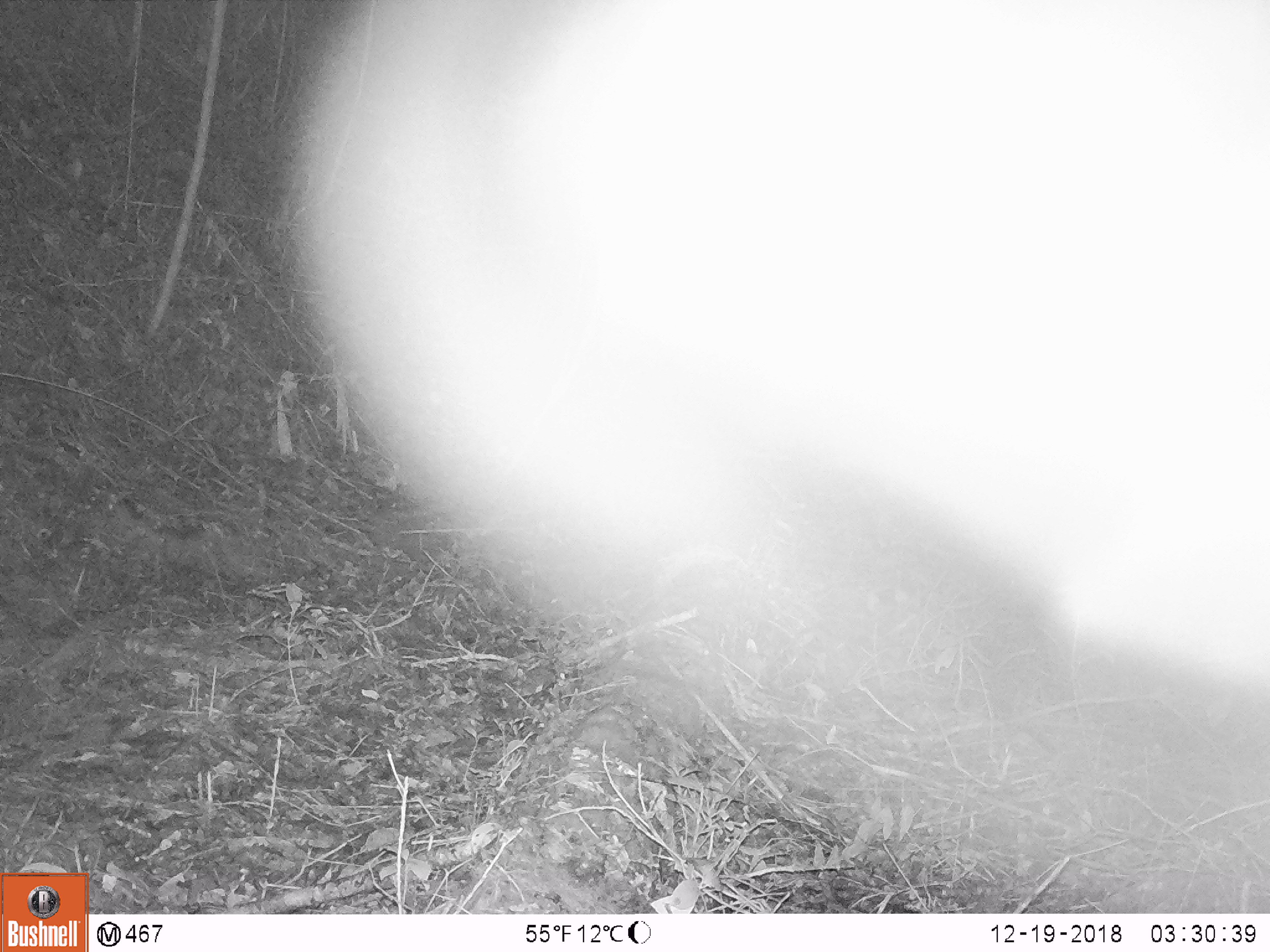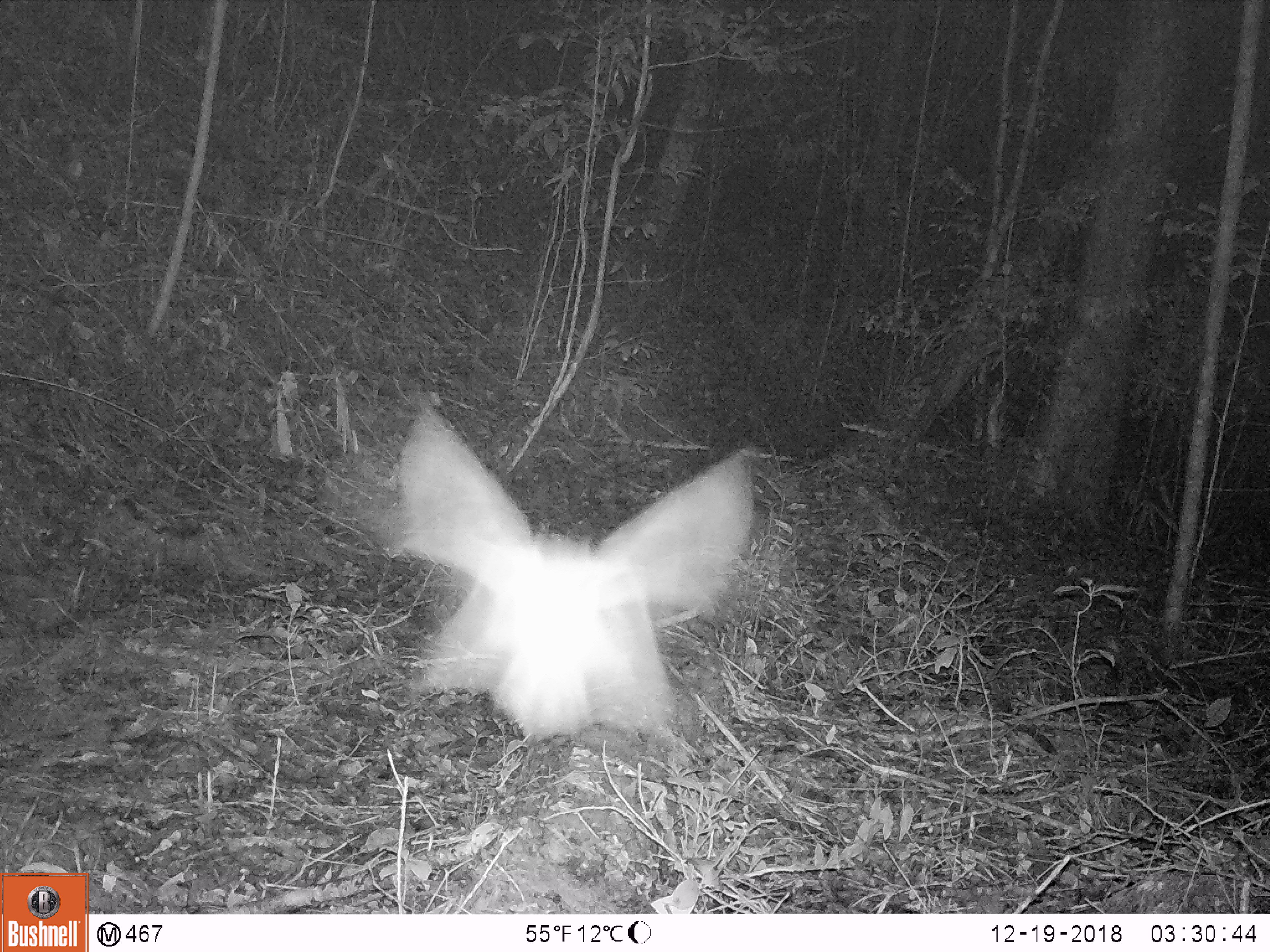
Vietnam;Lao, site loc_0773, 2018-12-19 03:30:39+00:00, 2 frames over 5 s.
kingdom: Animalia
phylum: Arthropoda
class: Insecta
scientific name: Insecta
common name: insect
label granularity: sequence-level